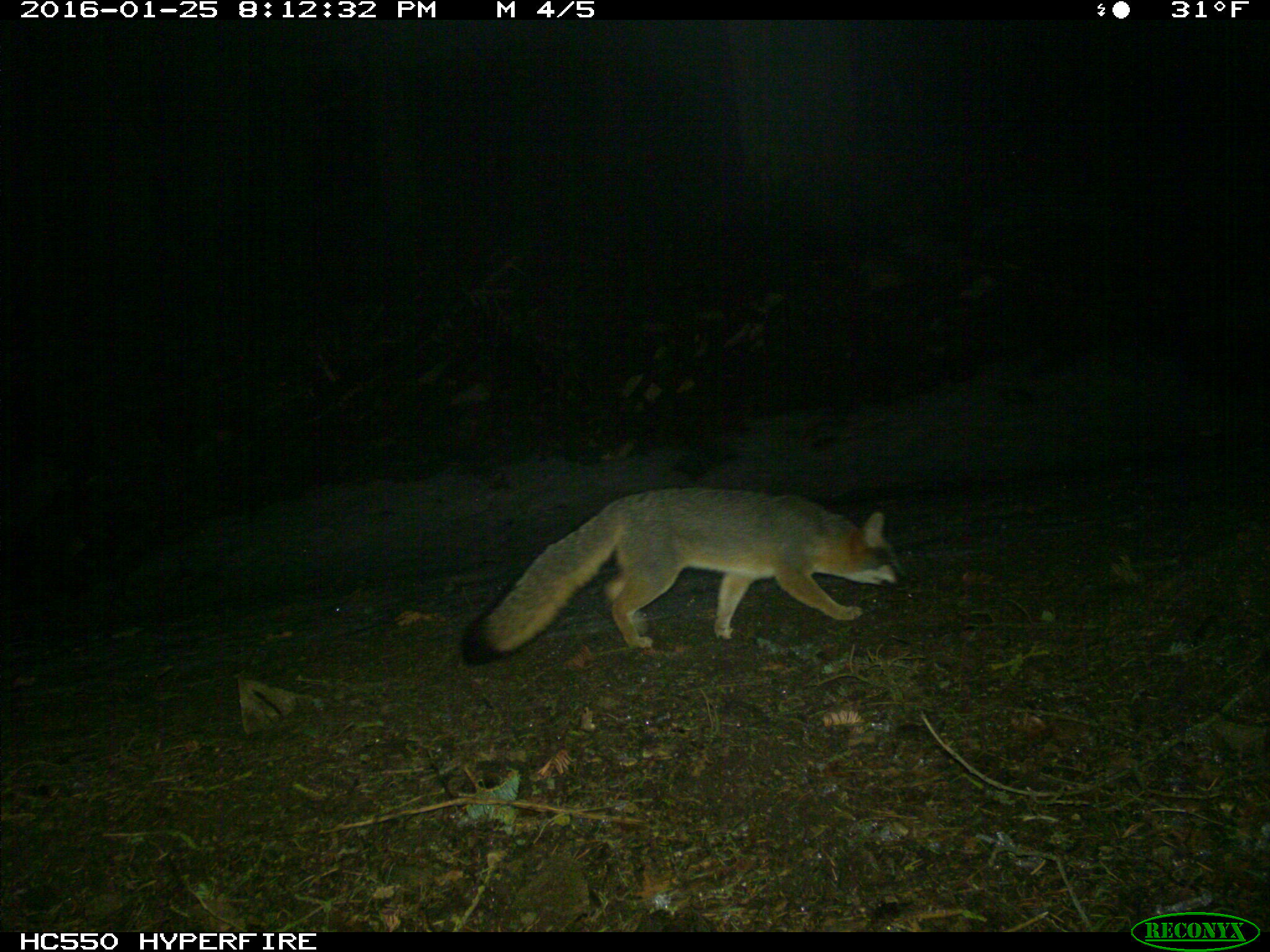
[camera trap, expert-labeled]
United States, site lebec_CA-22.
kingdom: Animalia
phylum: Chordata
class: Mammalia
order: Carnivora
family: Canidae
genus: Urocyon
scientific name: Urocyon cinereoargenteus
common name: gray fox